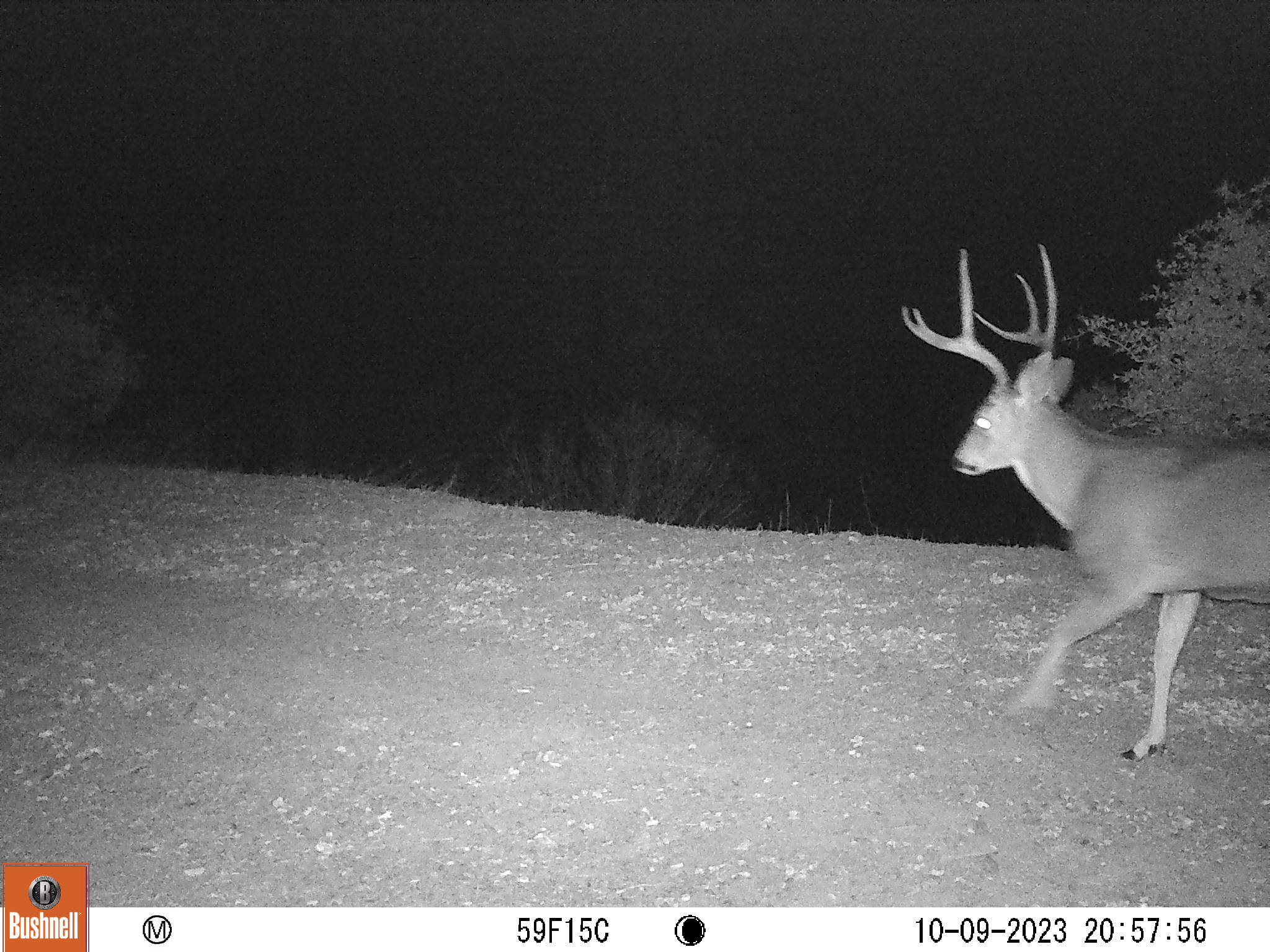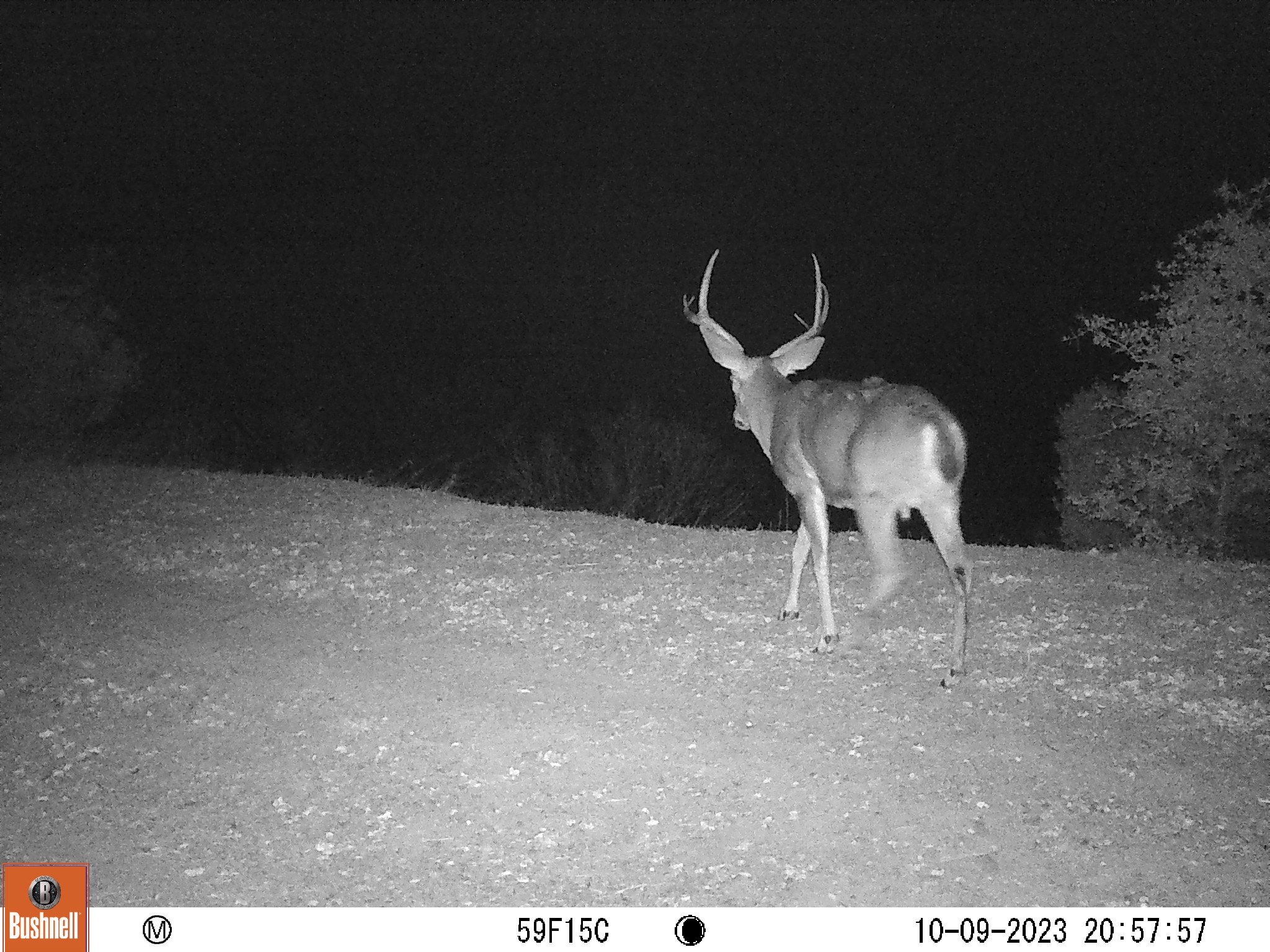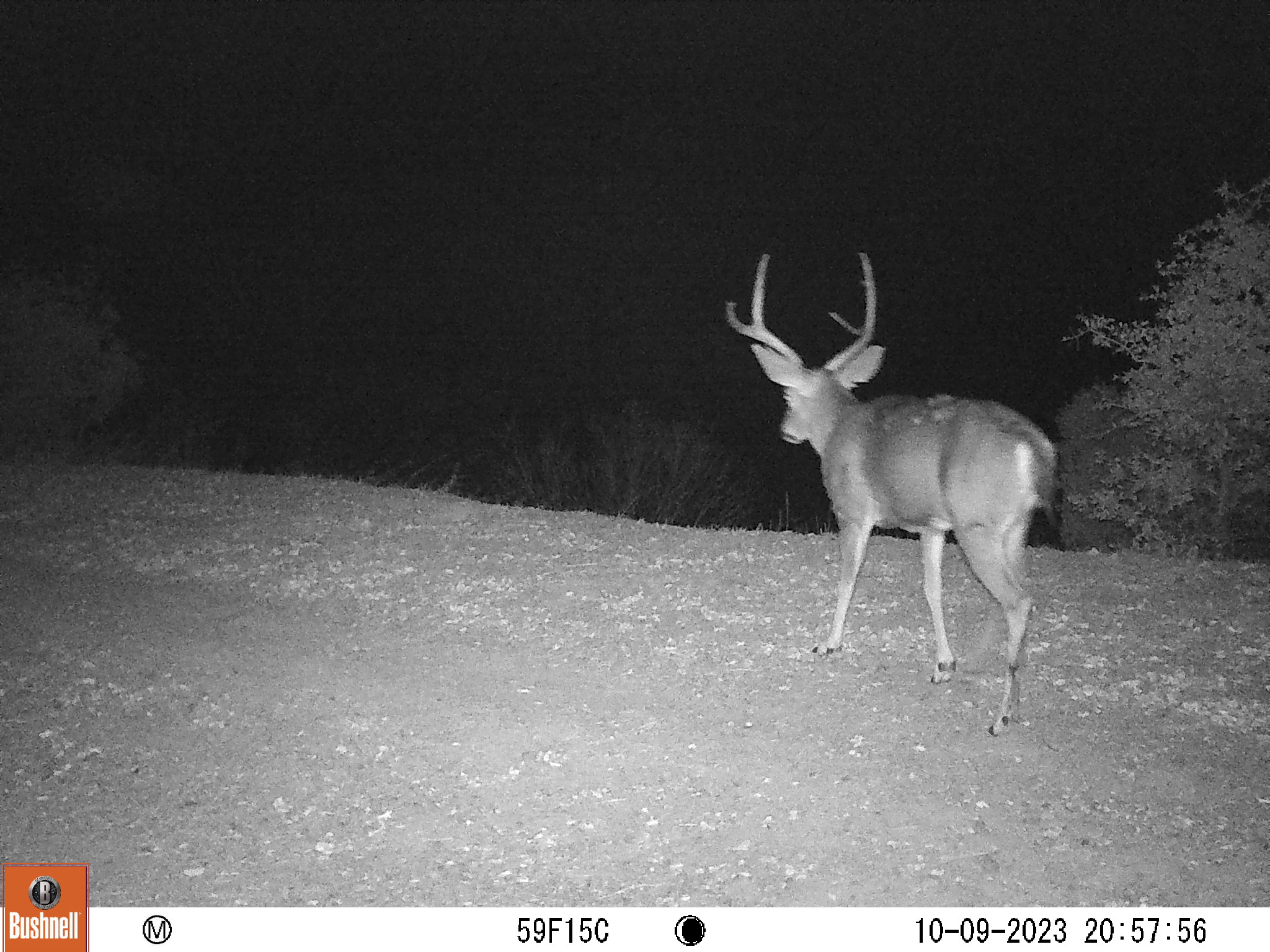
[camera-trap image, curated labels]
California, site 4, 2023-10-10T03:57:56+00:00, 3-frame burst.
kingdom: Animalia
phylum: Chordata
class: Mammalia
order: Artiodactyla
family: Cervidae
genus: Odocoileus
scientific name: Odocoileus hemionus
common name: mule deer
Mule deer (Odocoileus hemionus).